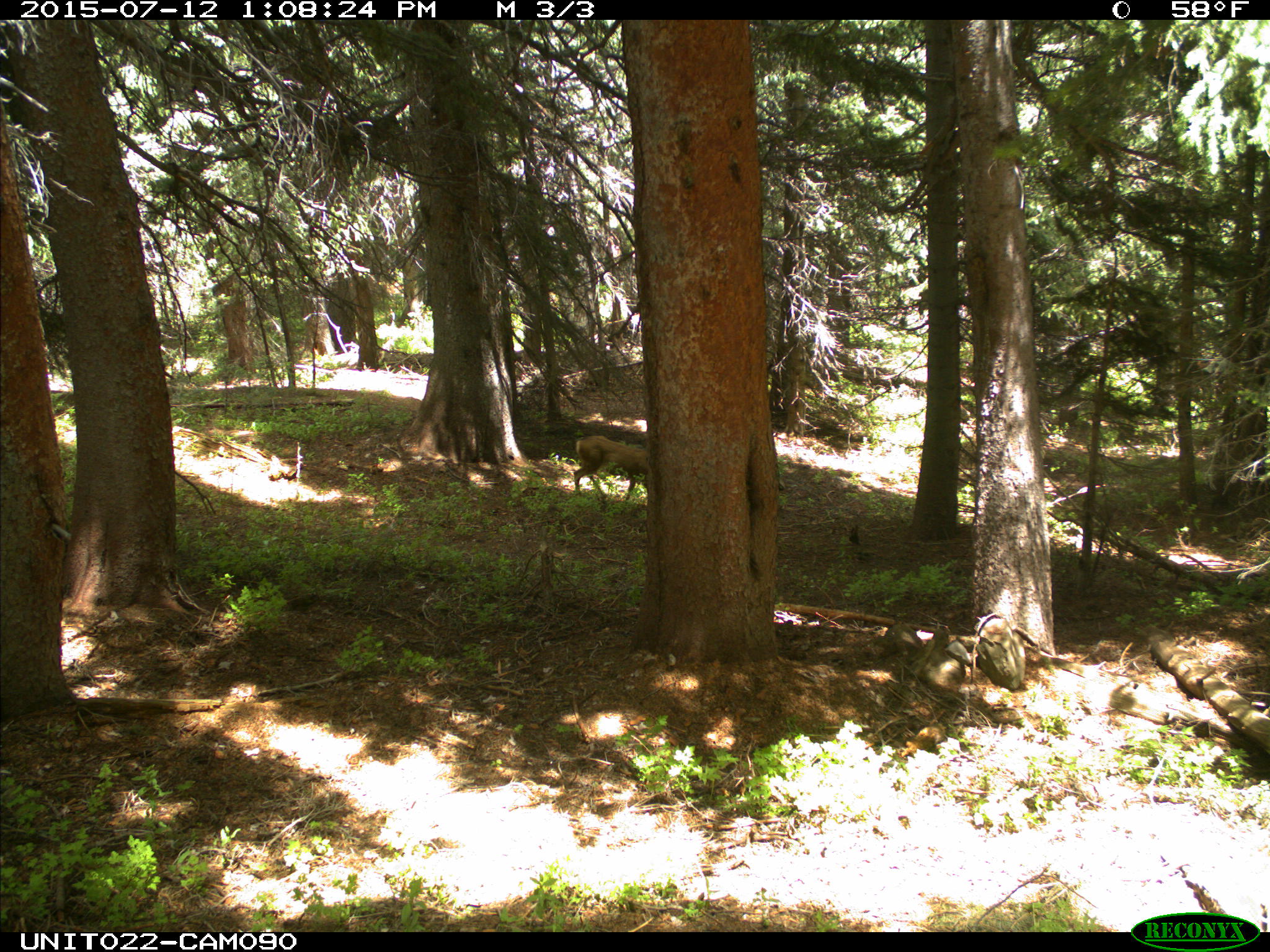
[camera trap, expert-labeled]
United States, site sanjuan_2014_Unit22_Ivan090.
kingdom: Animalia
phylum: Chordata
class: Mammalia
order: Artiodactyla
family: Cervidae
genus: Odocoileus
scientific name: Odocoileus hemionus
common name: mule deer